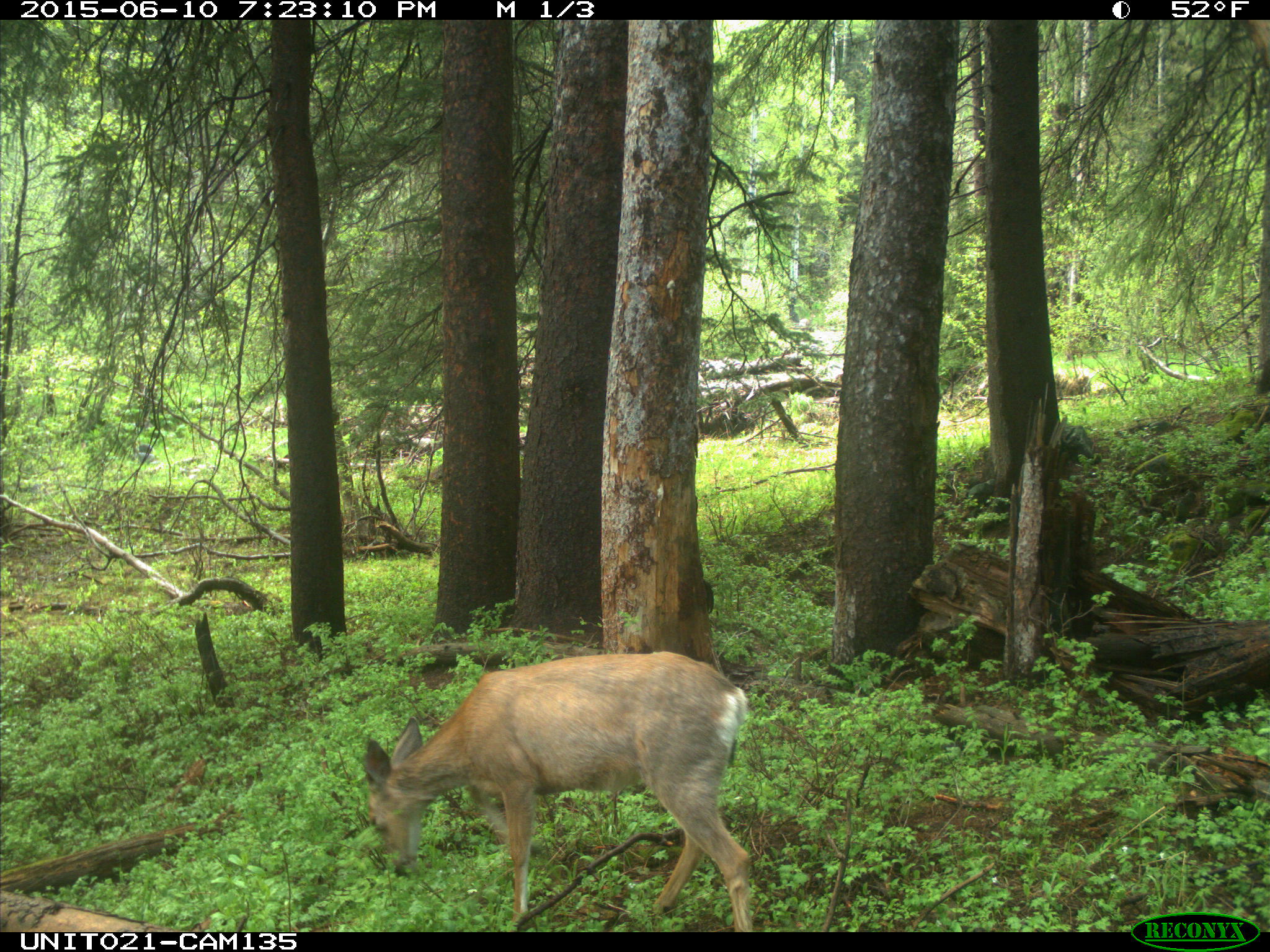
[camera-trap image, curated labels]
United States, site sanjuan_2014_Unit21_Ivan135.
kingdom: Animalia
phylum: Chordata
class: Mammalia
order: Artiodactyla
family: Cervidae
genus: Odocoileus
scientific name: Odocoileus hemionus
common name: mule deer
Odocoileus hemionus (mule deer).